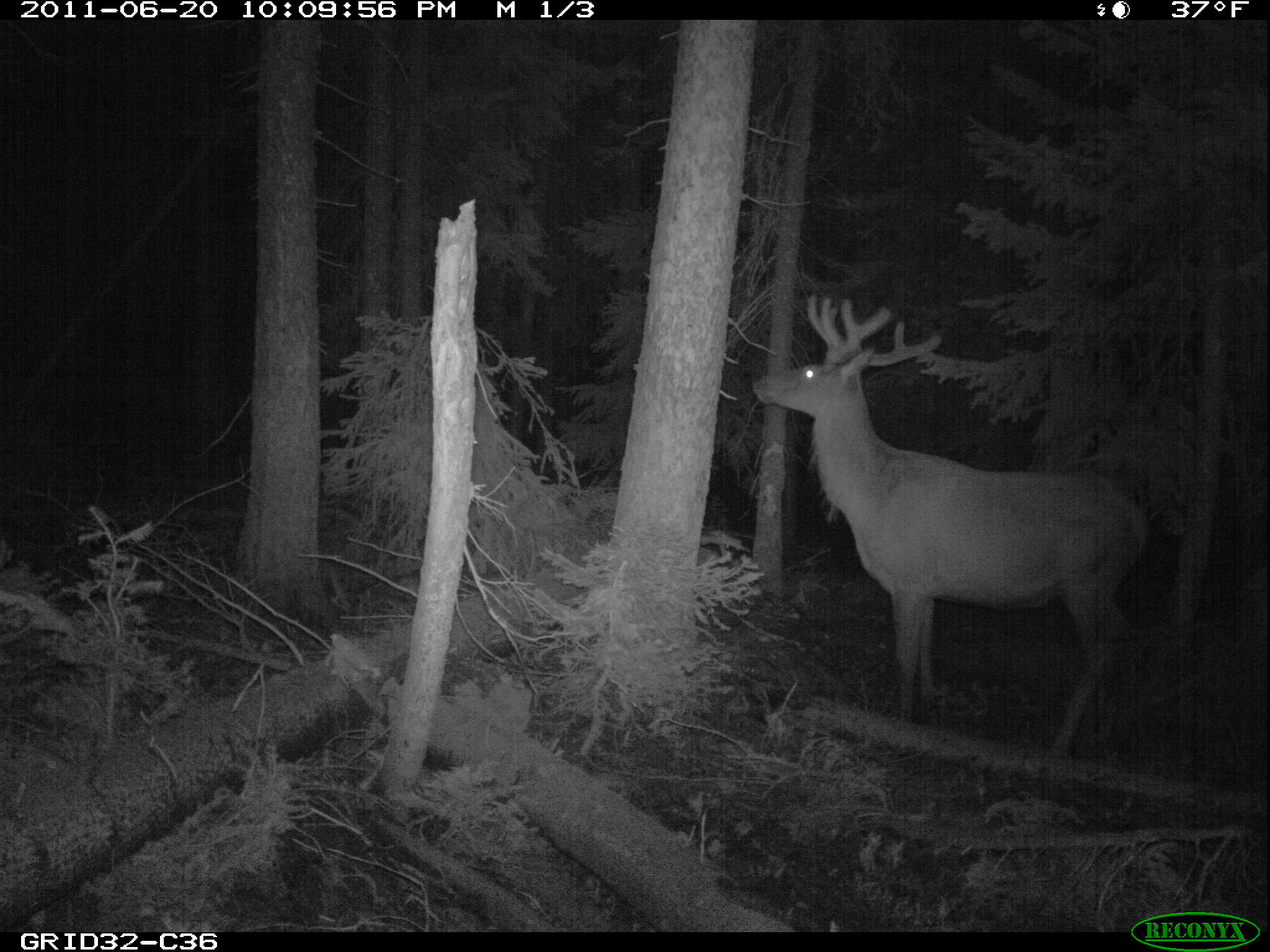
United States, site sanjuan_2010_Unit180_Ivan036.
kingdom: Animalia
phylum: Chordata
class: Mammalia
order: Artiodactyla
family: Cervidae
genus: Cervus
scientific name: Cervus elaphus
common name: red deer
Cervus elaphus (red deer).